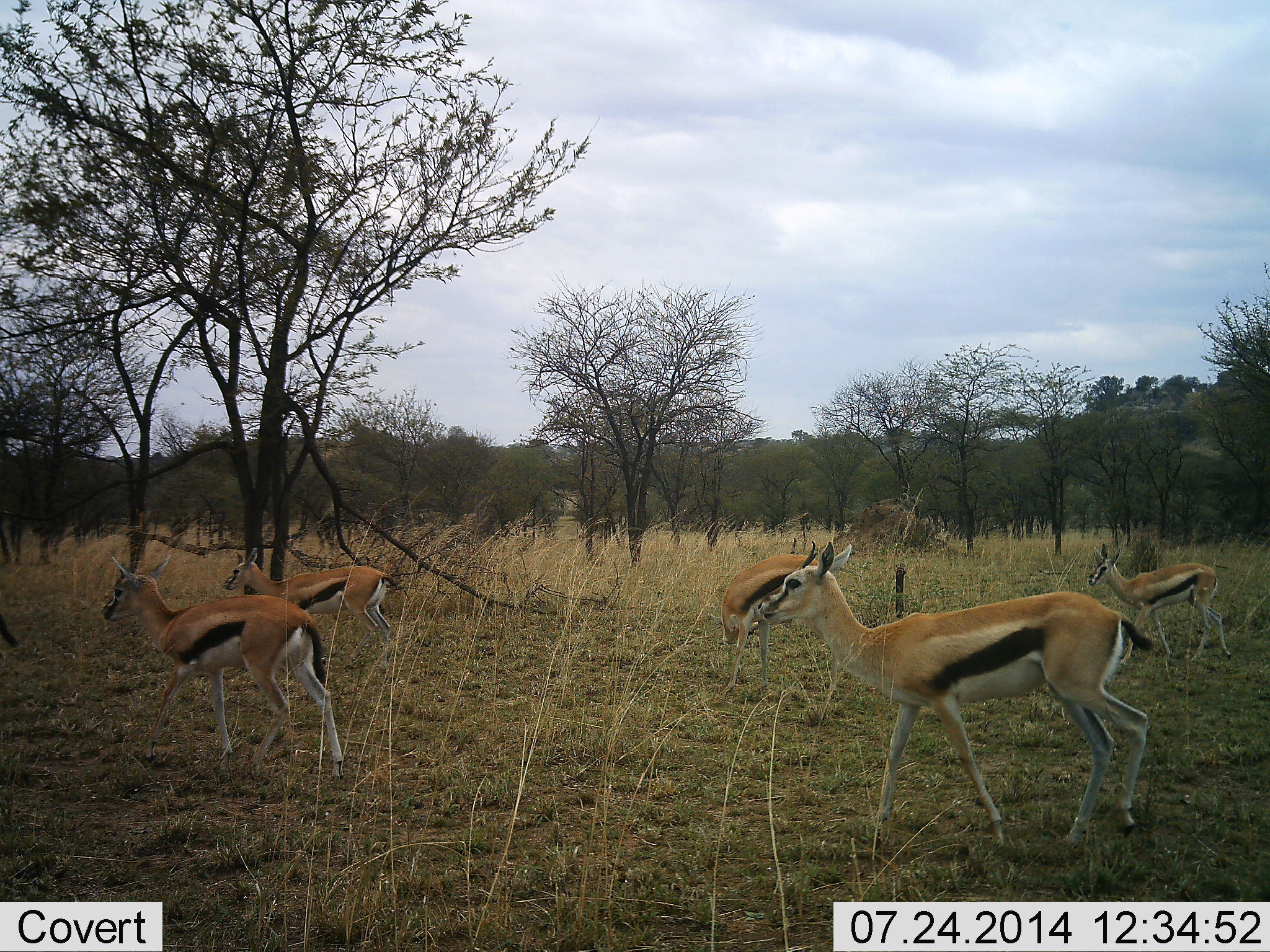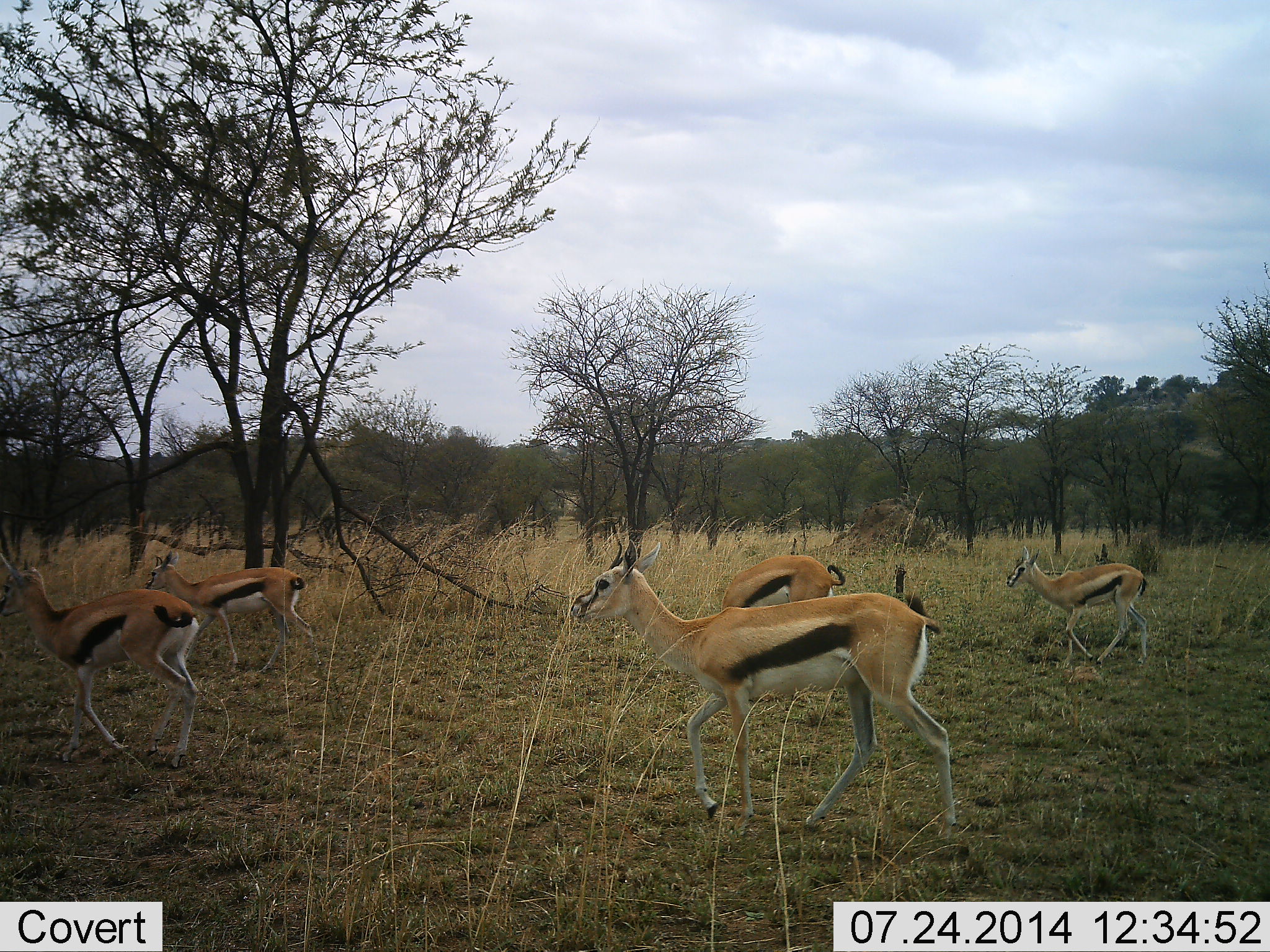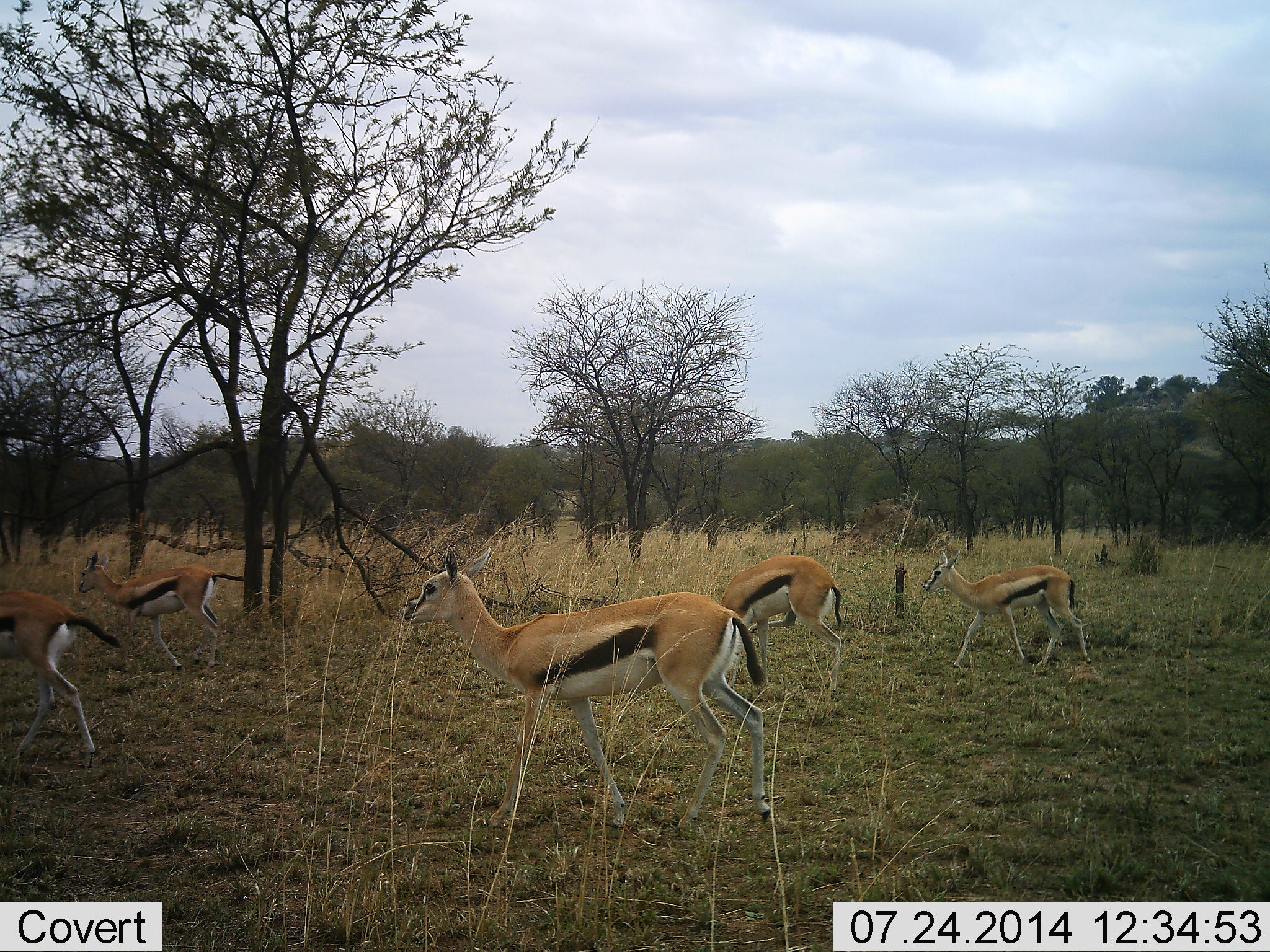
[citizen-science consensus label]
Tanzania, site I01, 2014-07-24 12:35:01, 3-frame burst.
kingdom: Animalia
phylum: Chordata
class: Mammalia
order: Artiodactyla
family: Bovidae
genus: Eudorcas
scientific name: Eudorcas thomsonii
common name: thomson's gazelle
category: gazellethomsons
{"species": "gazellethomsons (thomson's gazelle) (Eudorcas thomsonii)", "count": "5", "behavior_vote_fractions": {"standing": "22%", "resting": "0%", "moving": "89%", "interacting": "0%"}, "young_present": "11%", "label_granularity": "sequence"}